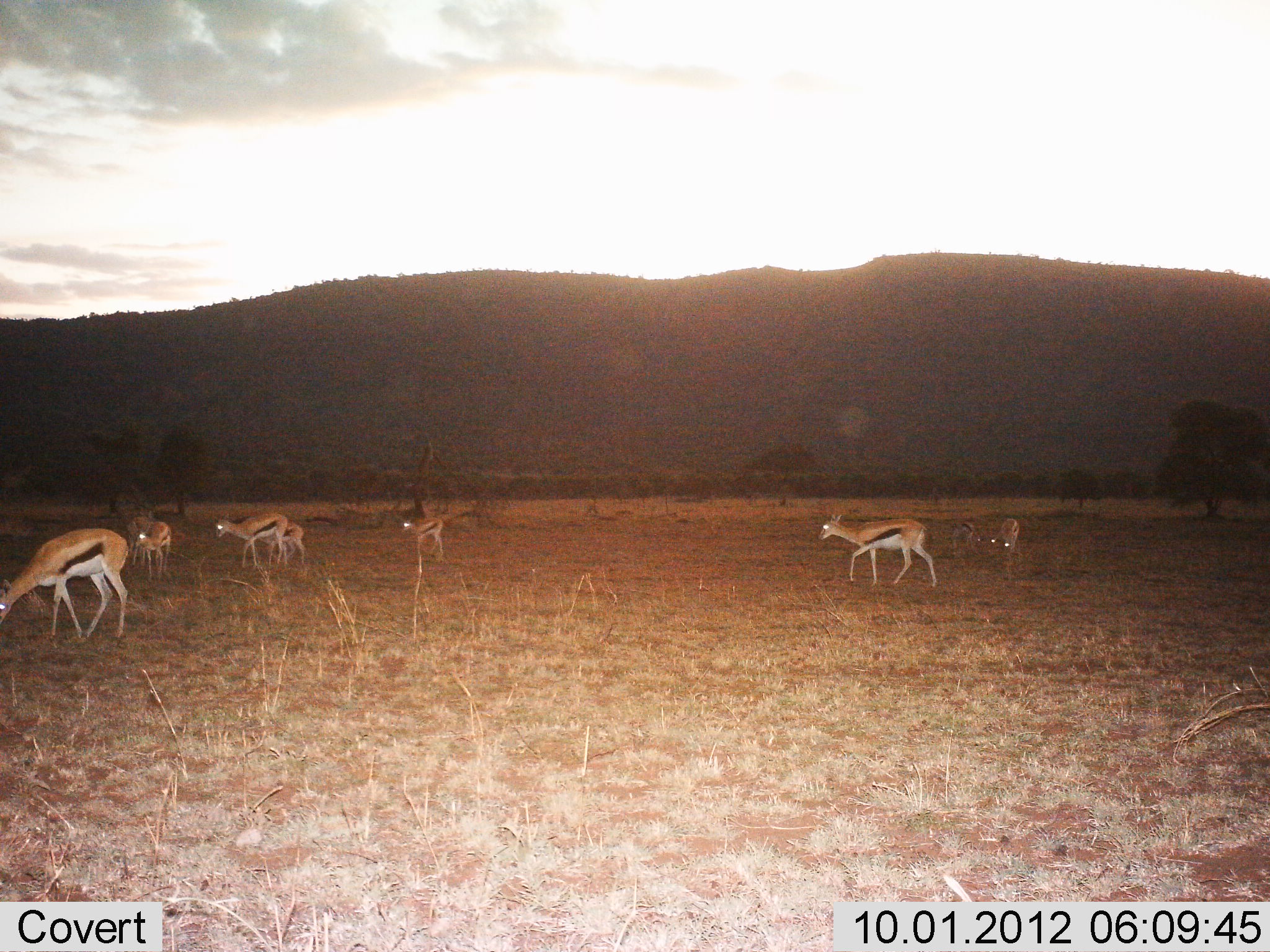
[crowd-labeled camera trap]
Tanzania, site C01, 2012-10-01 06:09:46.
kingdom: Animalia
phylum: Chordata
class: Mammalia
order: Artiodactyla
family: Bovidae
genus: Eudorcas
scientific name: Eudorcas thomsonii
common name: thomson's gazelle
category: gazellethomsons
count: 8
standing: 40%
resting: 0%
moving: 80%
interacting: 0%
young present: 70%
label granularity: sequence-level